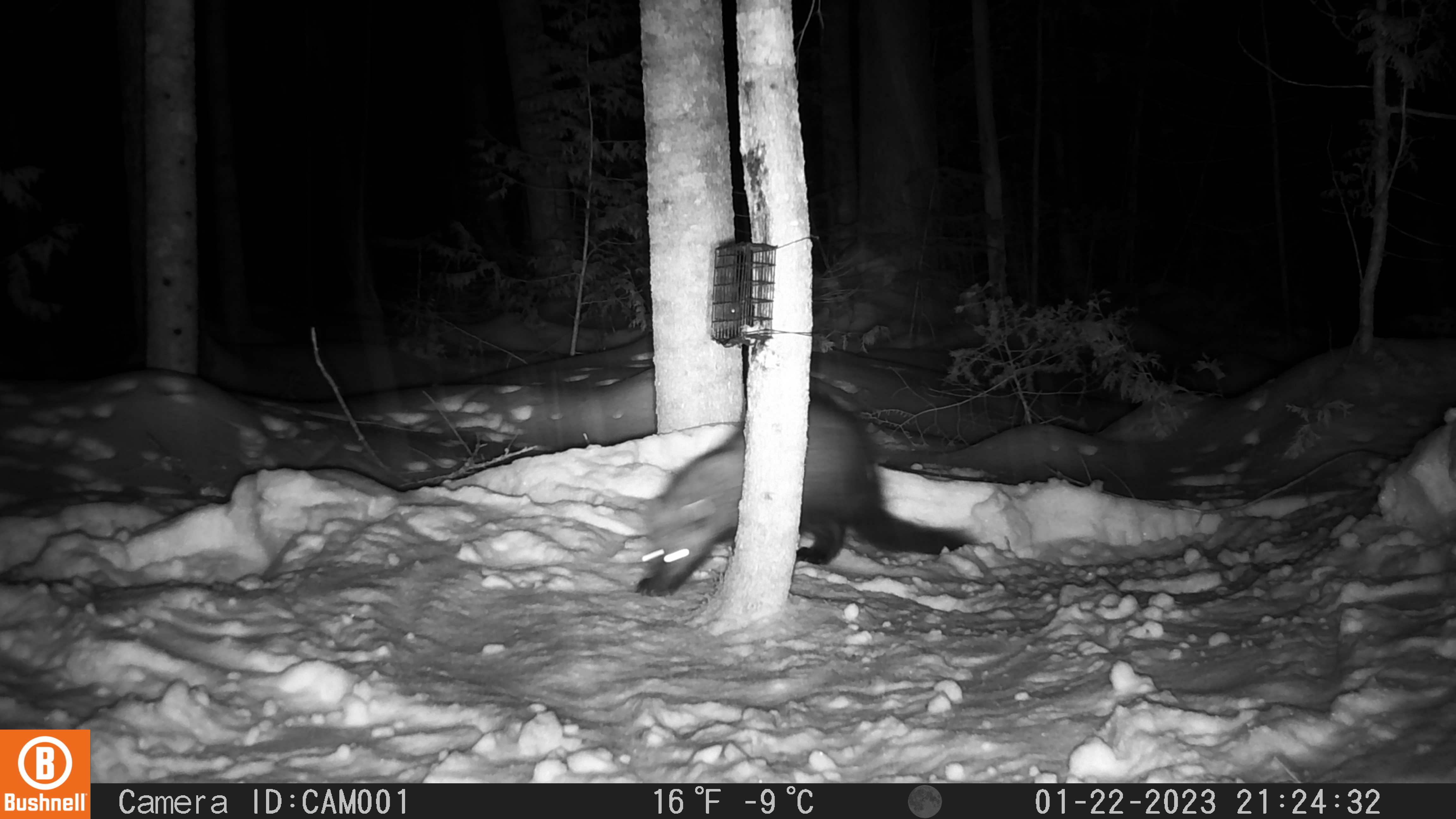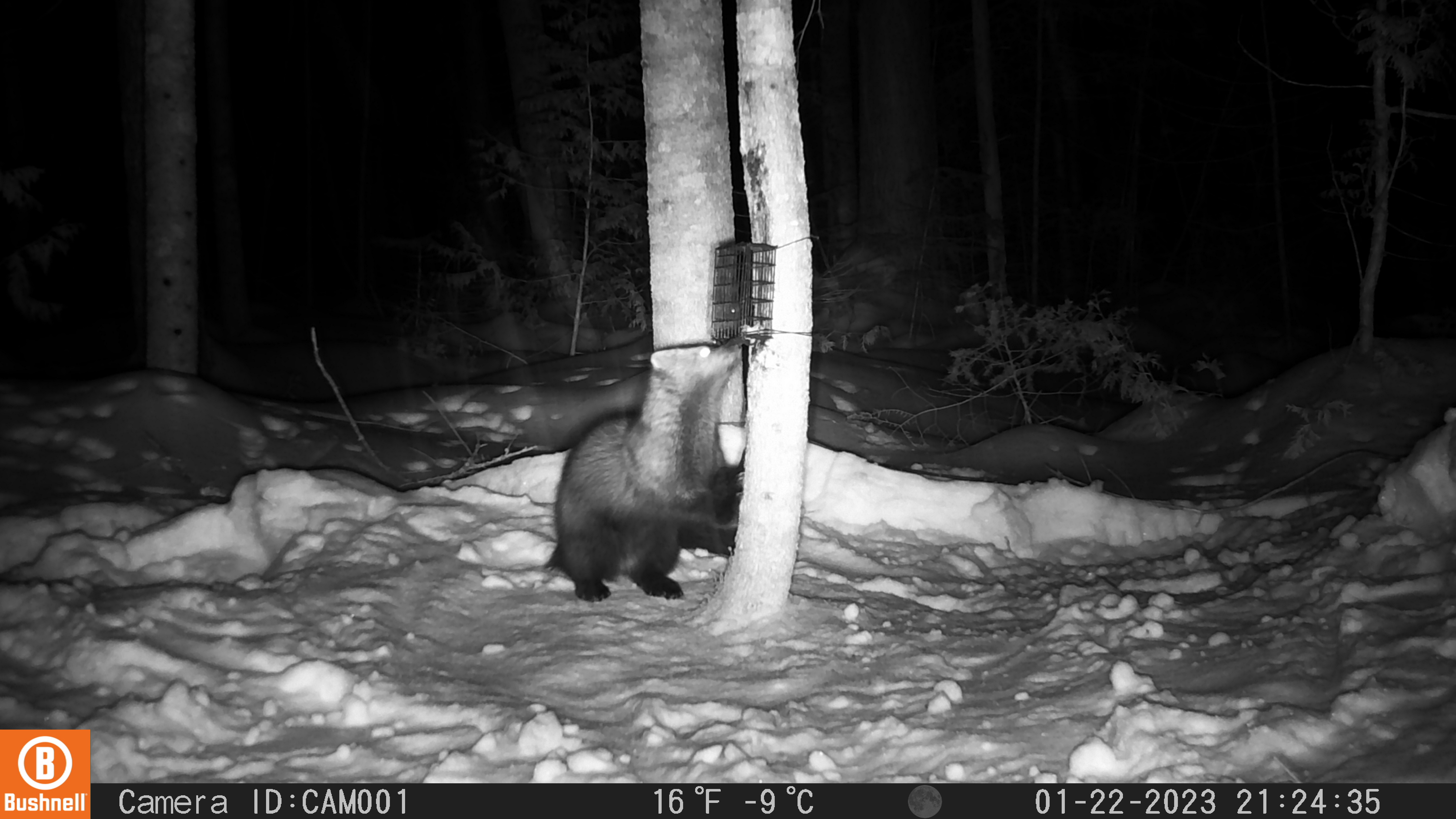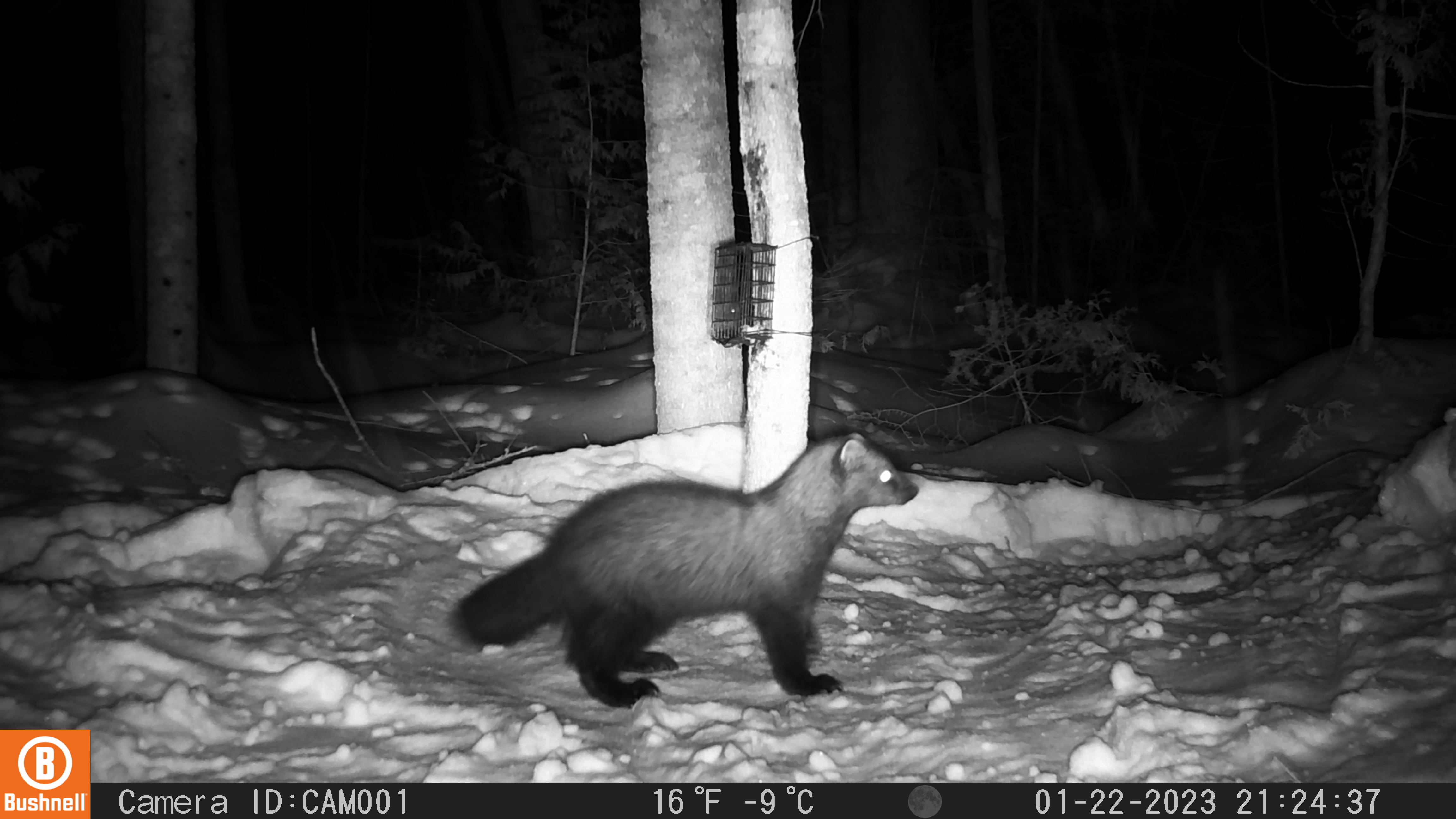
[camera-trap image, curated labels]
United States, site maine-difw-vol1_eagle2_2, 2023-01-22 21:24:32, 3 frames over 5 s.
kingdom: Animalia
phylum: Chordata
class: Mammalia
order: Carnivora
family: Mustelidae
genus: Pekania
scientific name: Pekania pennanti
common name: fisher